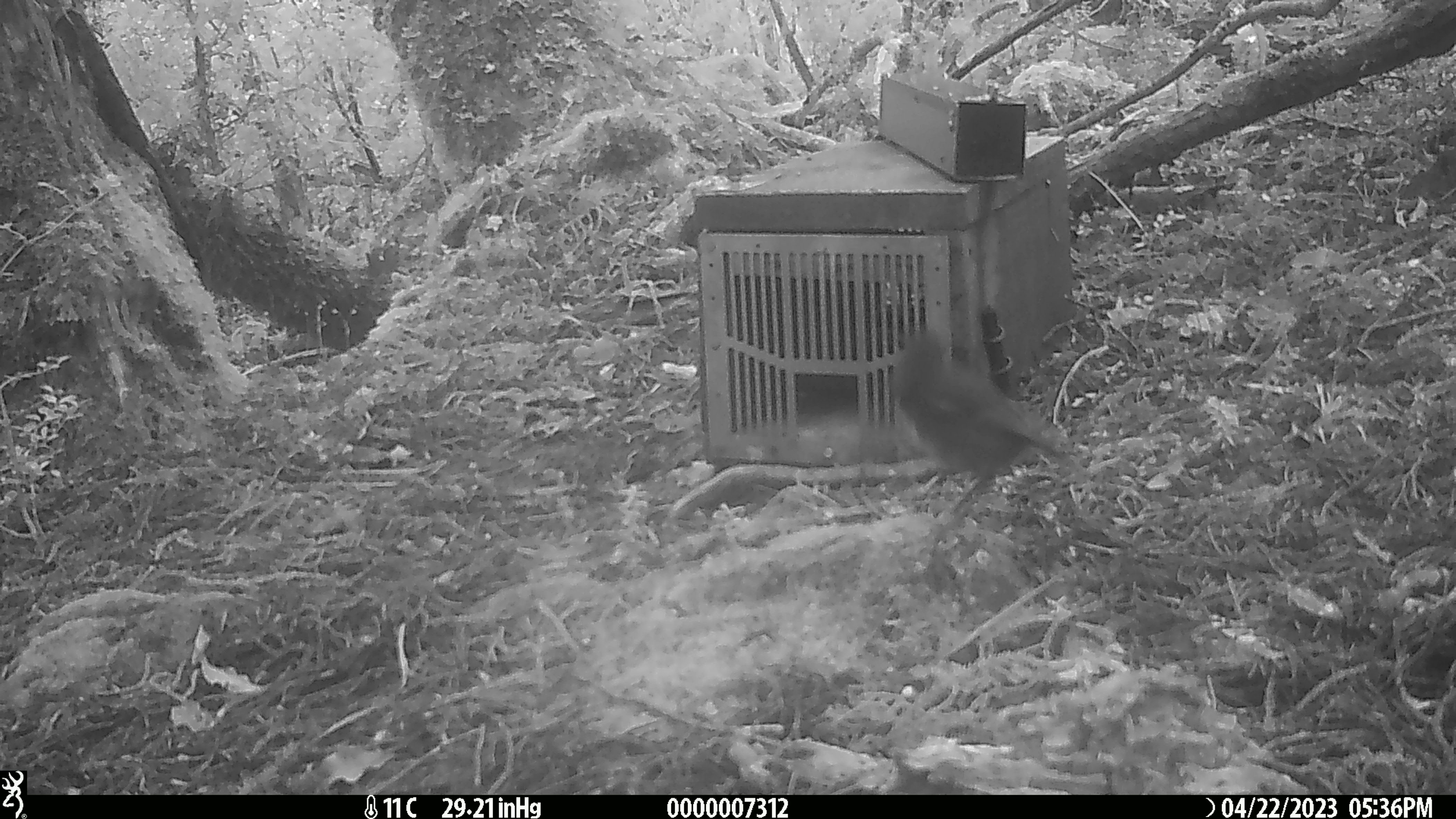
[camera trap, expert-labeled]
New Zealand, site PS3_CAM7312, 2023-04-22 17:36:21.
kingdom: Animalia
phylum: Chordata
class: Aves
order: Passeriformes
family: Petroicidae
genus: Petroica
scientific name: Petroica australis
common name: new zealand robin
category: robin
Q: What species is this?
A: Robin (new zealand robin) (Petroica australis).